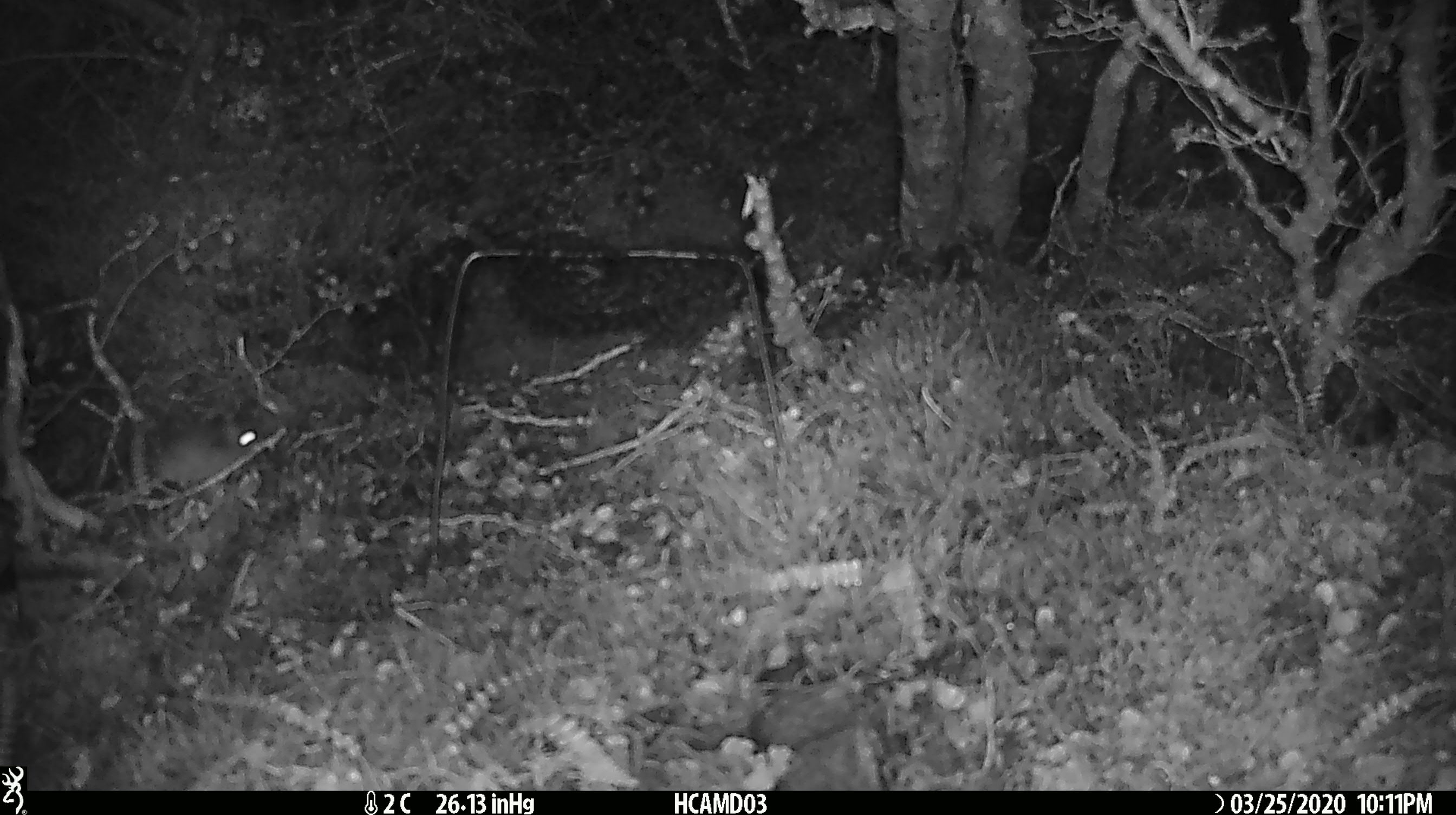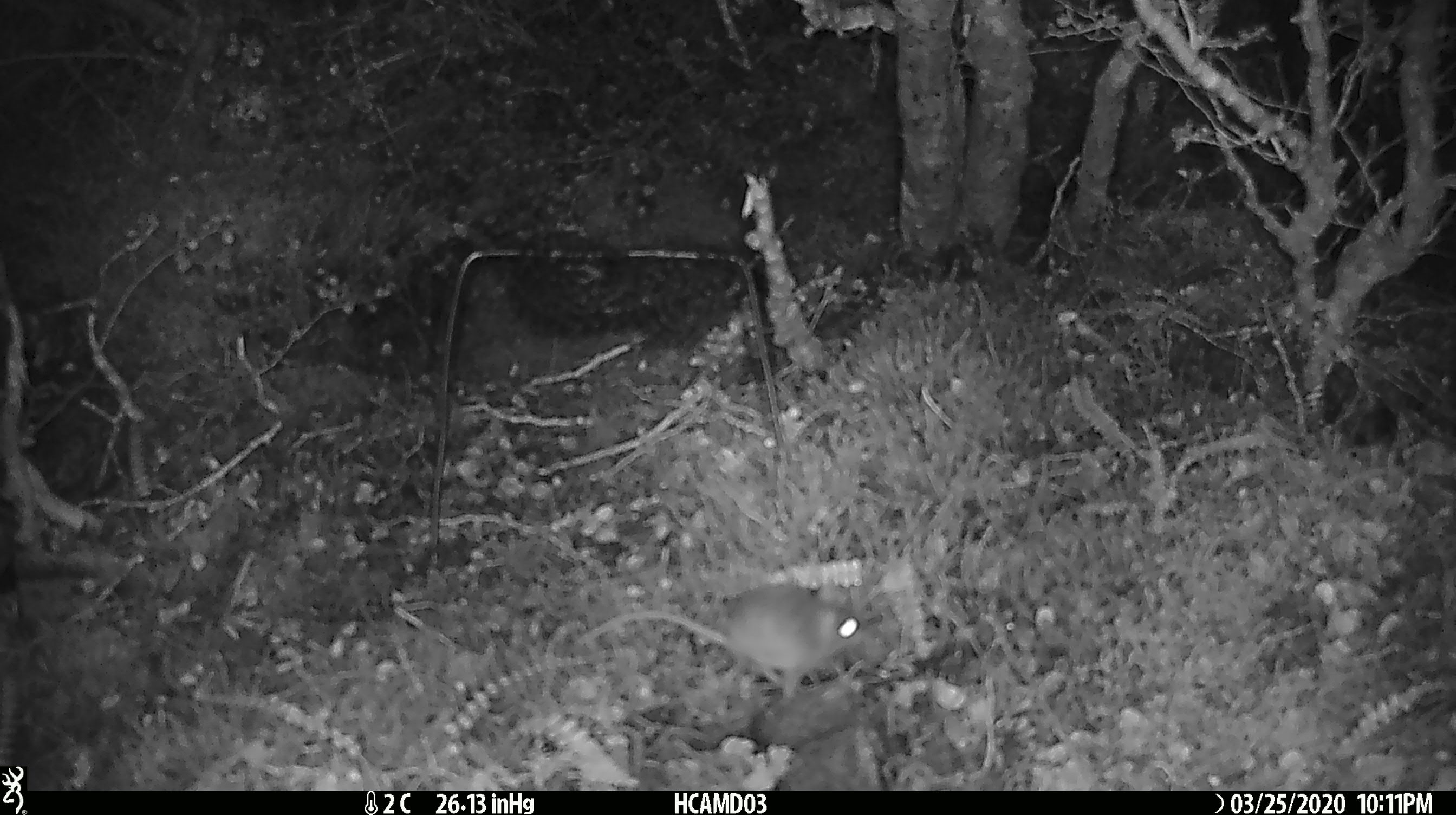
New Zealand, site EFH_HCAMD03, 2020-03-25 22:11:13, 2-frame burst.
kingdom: Animalia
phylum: Chordata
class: Mammalia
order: Rodentia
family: Muridae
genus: Mus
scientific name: Mus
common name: mouse